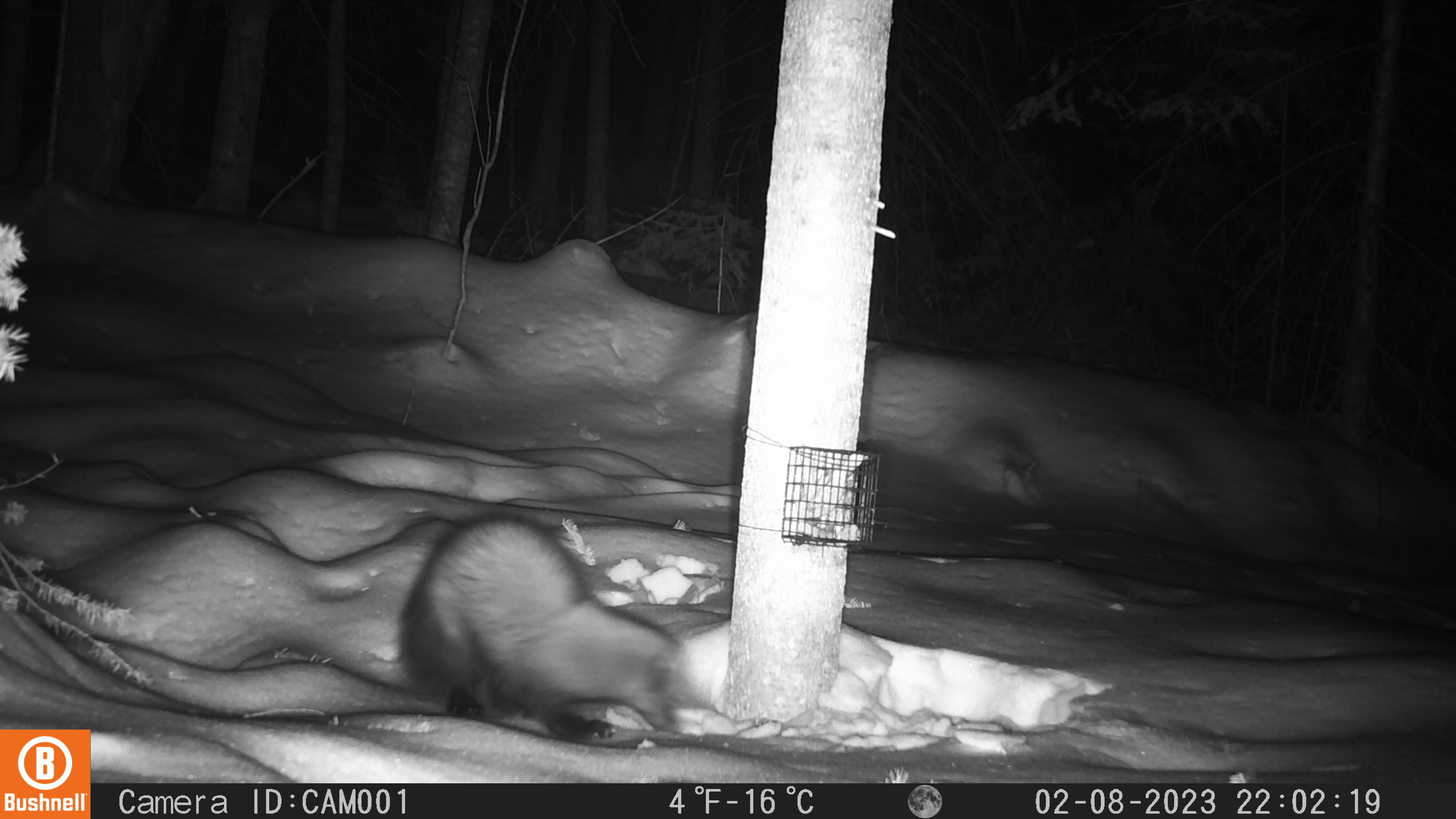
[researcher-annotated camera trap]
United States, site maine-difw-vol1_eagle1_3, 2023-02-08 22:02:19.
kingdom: Animalia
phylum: Chordata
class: Mammalia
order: Carnivora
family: Mustelidae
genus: Pekania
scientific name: Pekania pennanti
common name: fisher